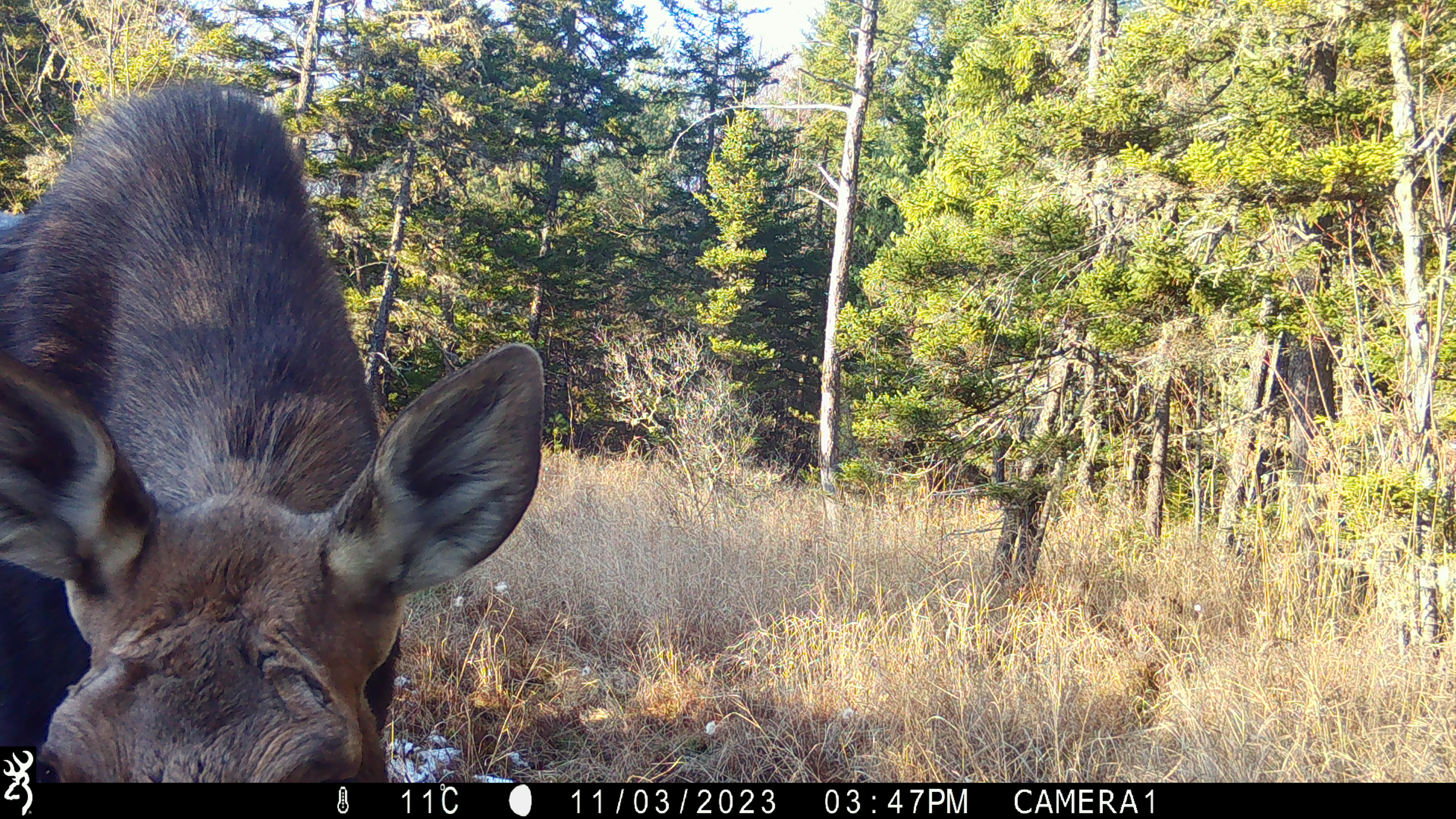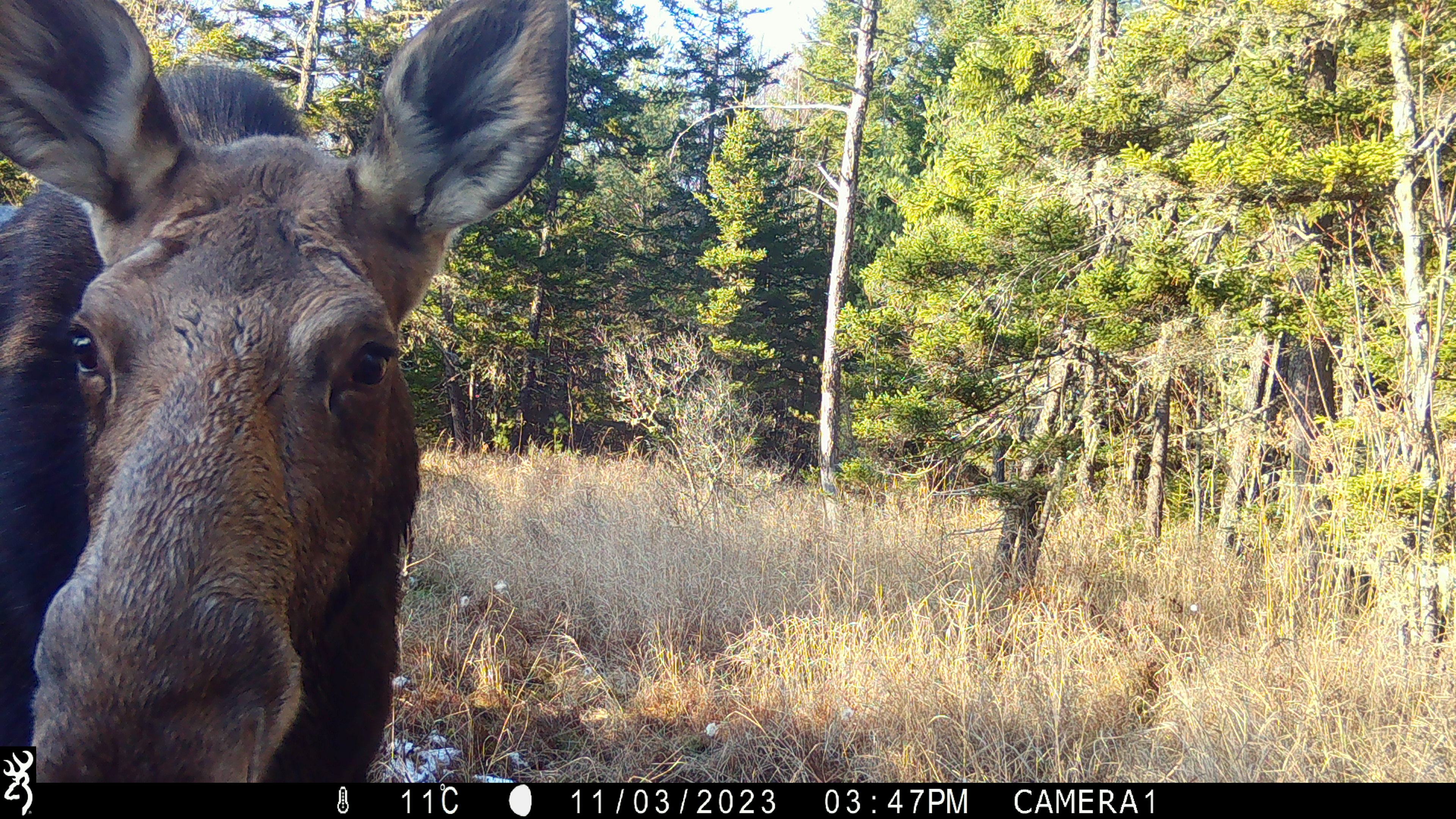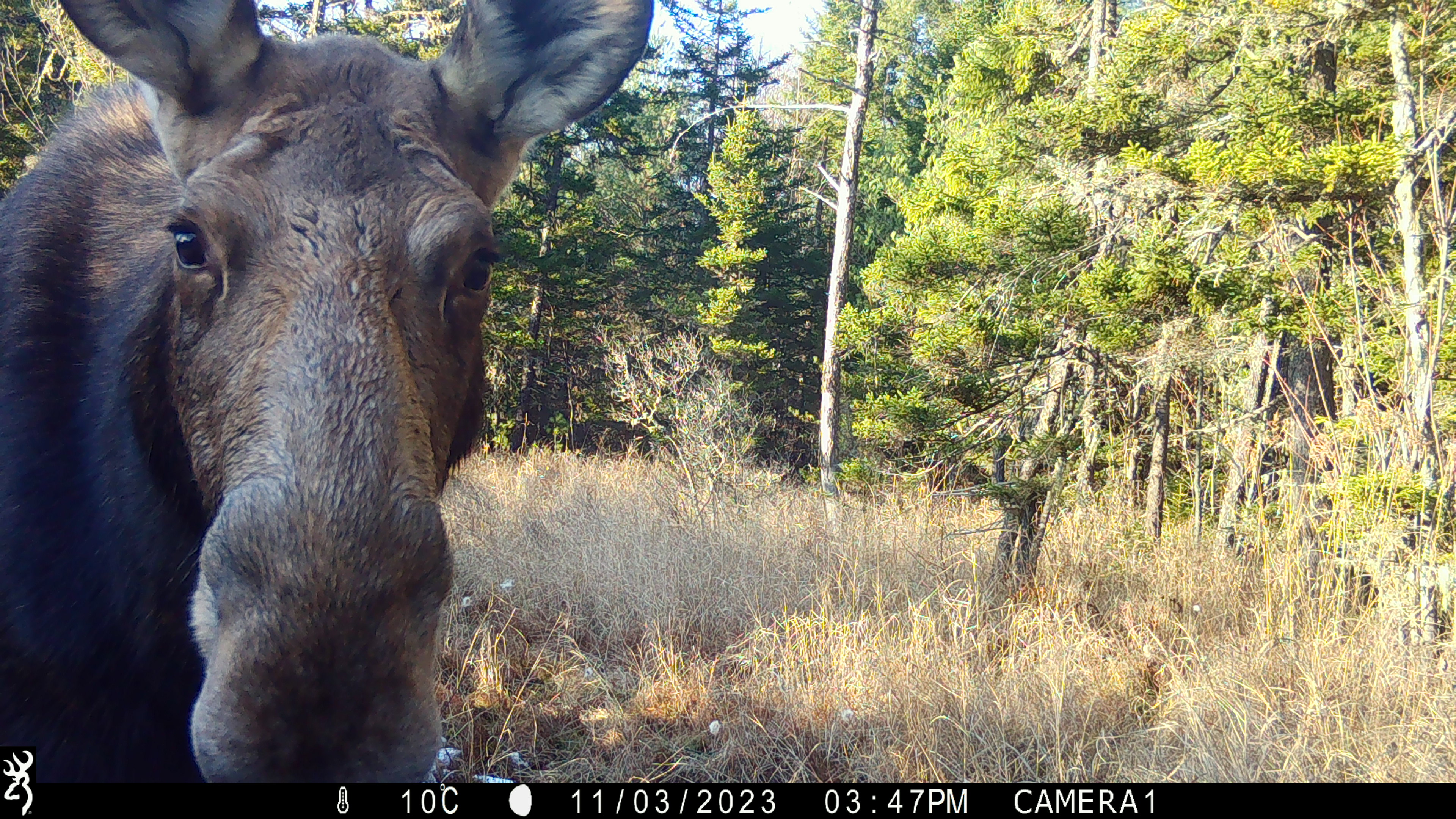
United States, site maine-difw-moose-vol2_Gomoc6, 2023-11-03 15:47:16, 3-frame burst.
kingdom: Animalia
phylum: Chordata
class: Mammalia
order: Artiodactyla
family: Cervidae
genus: Alces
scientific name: Alces alces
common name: moose